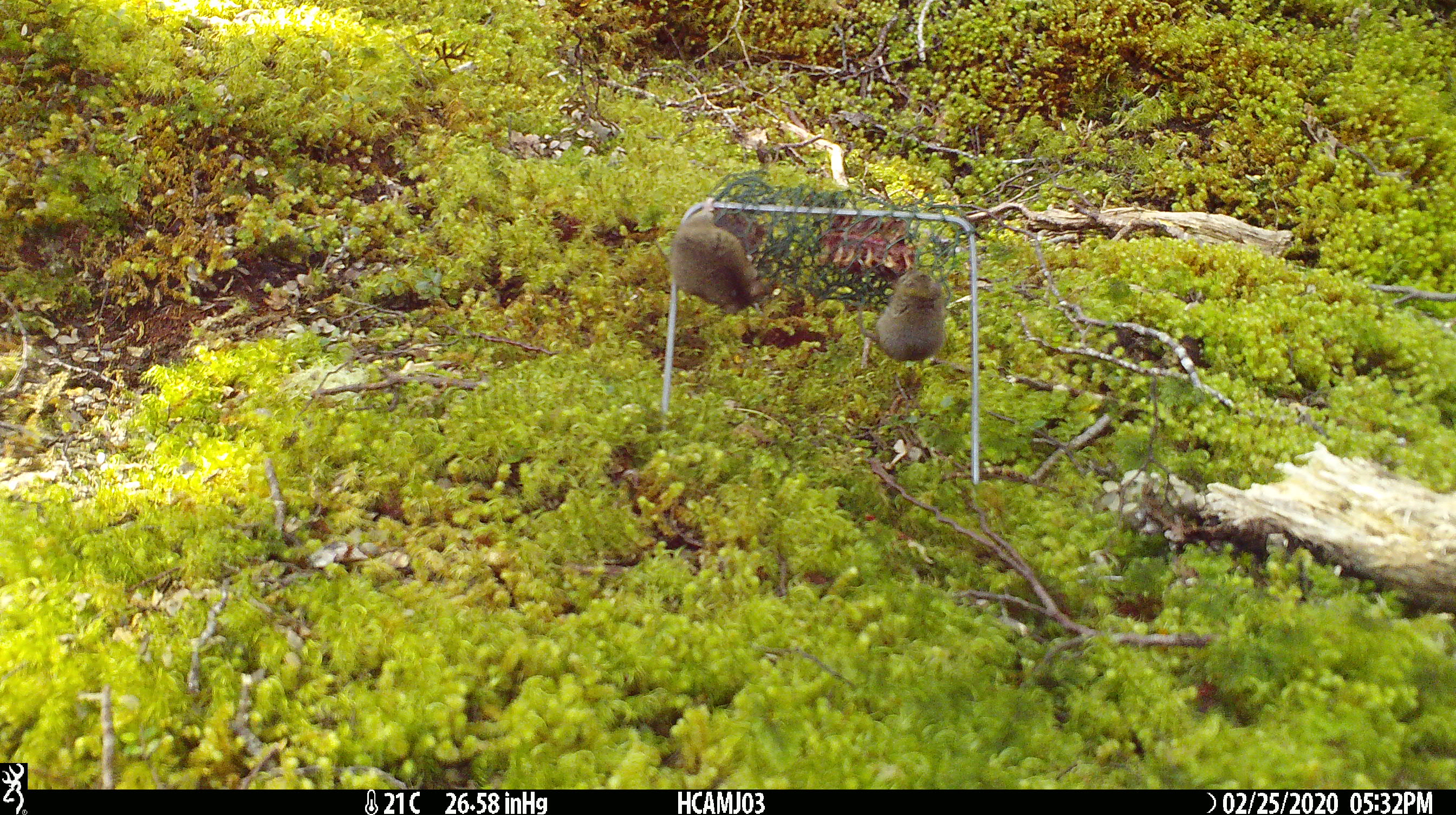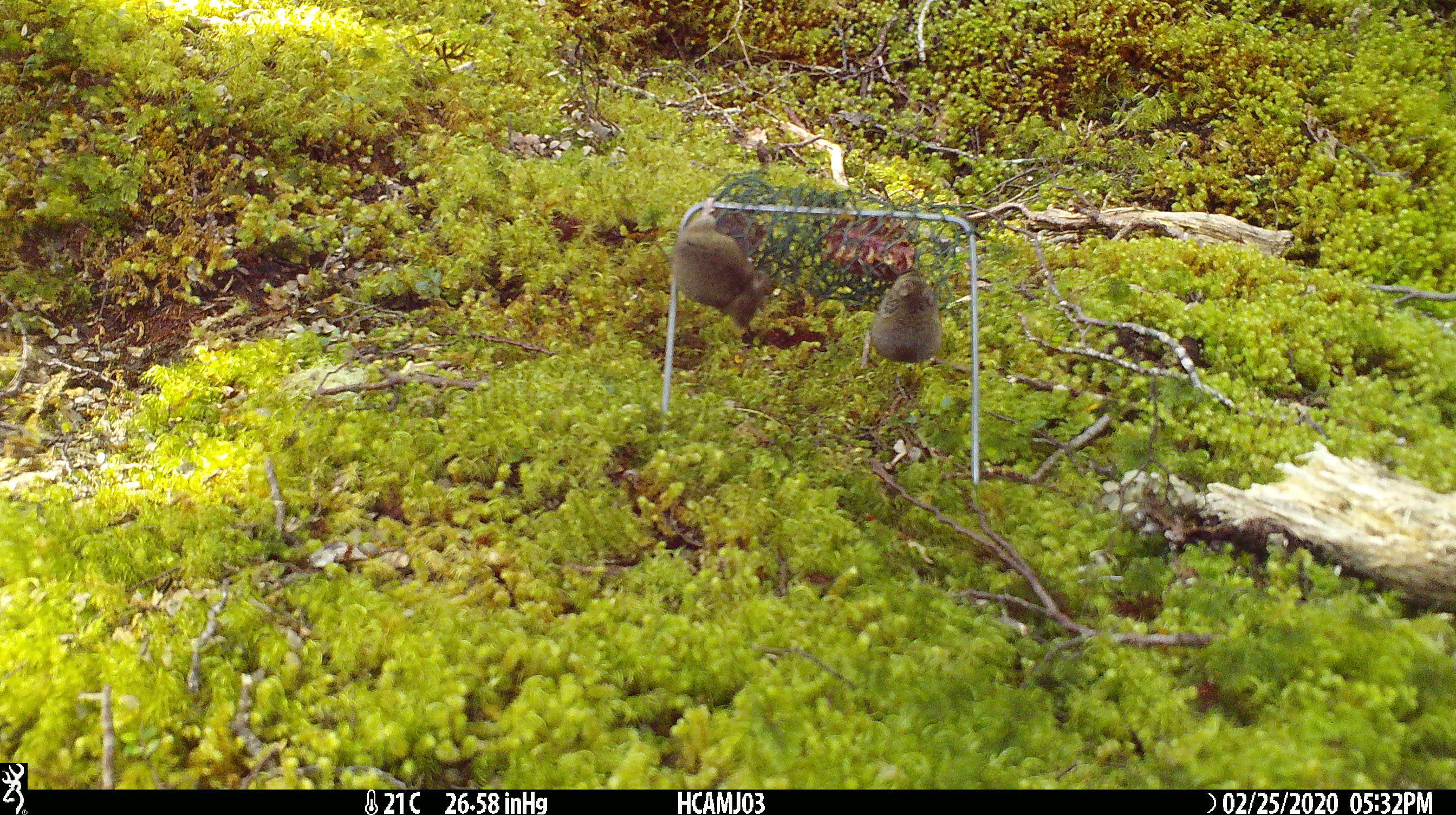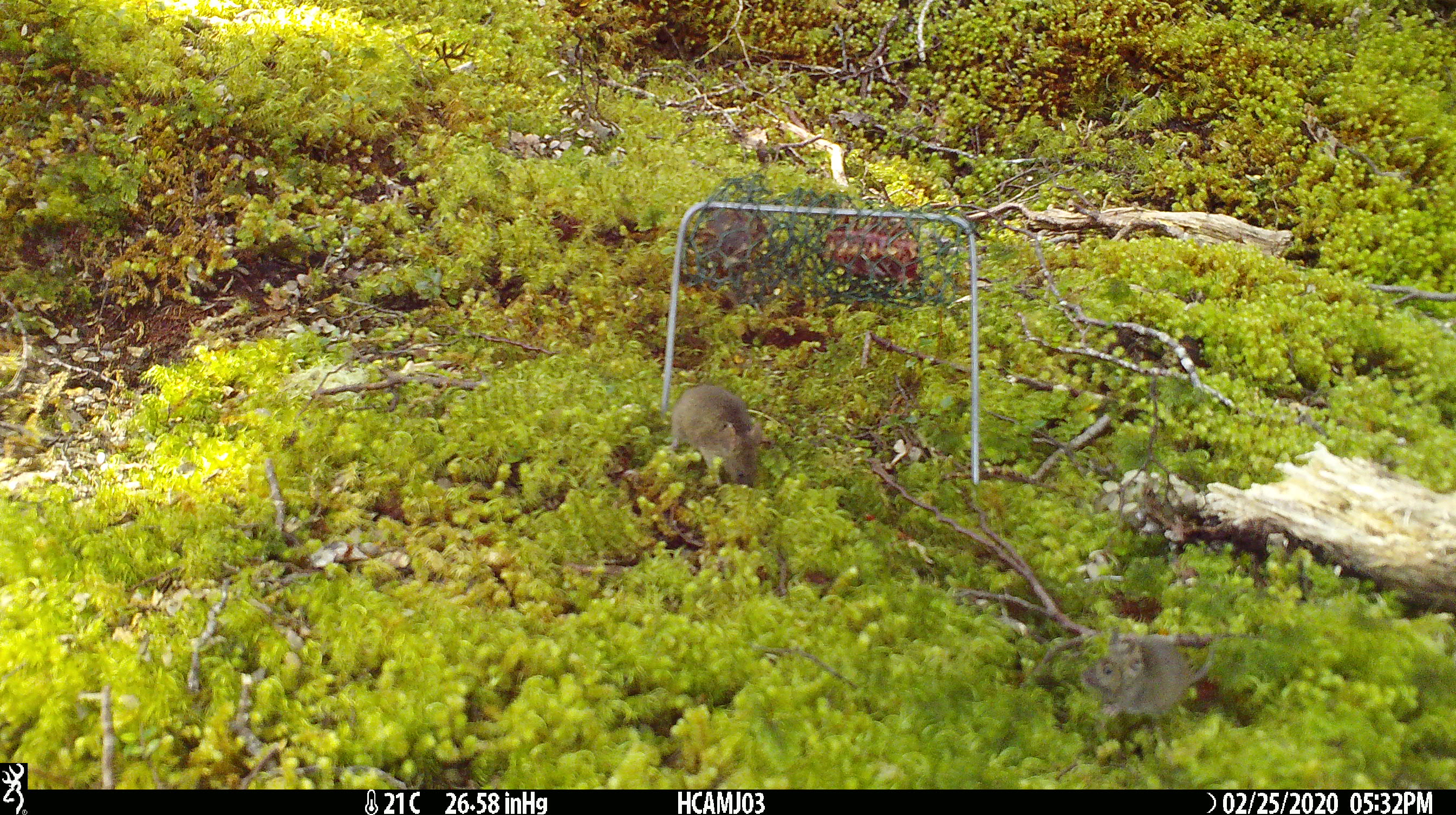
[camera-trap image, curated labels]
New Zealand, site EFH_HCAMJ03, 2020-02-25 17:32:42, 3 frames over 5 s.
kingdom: Animalia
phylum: Chordata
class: Mammalia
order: Rodentia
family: Muridae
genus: Mus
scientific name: Mus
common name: mouse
Mouse (Mus).